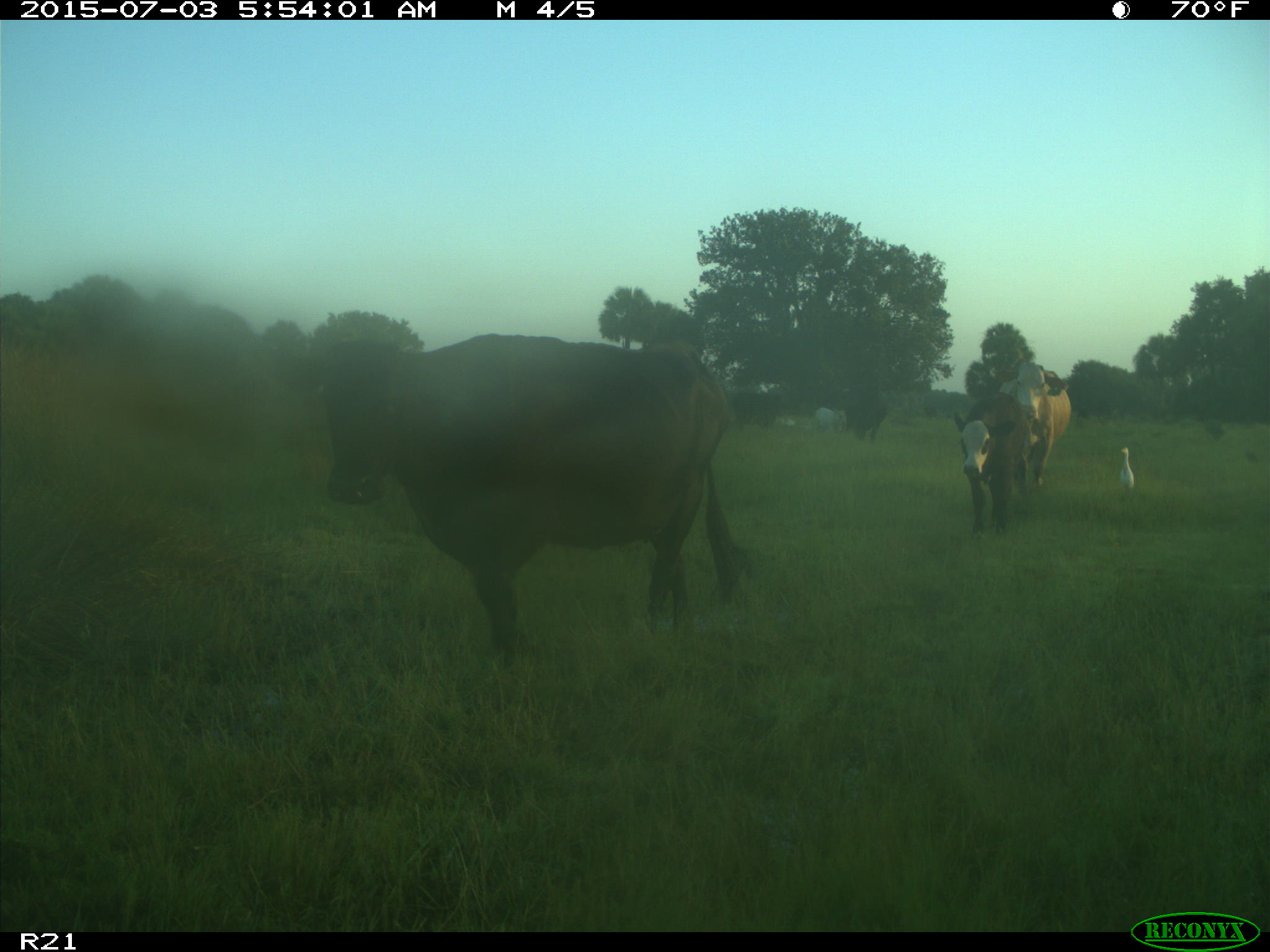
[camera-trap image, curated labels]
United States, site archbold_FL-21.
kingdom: Animalia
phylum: Chordata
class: Mammalia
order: Artiodactyla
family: Bovidae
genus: Bos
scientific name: Bos taurus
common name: domestic cow